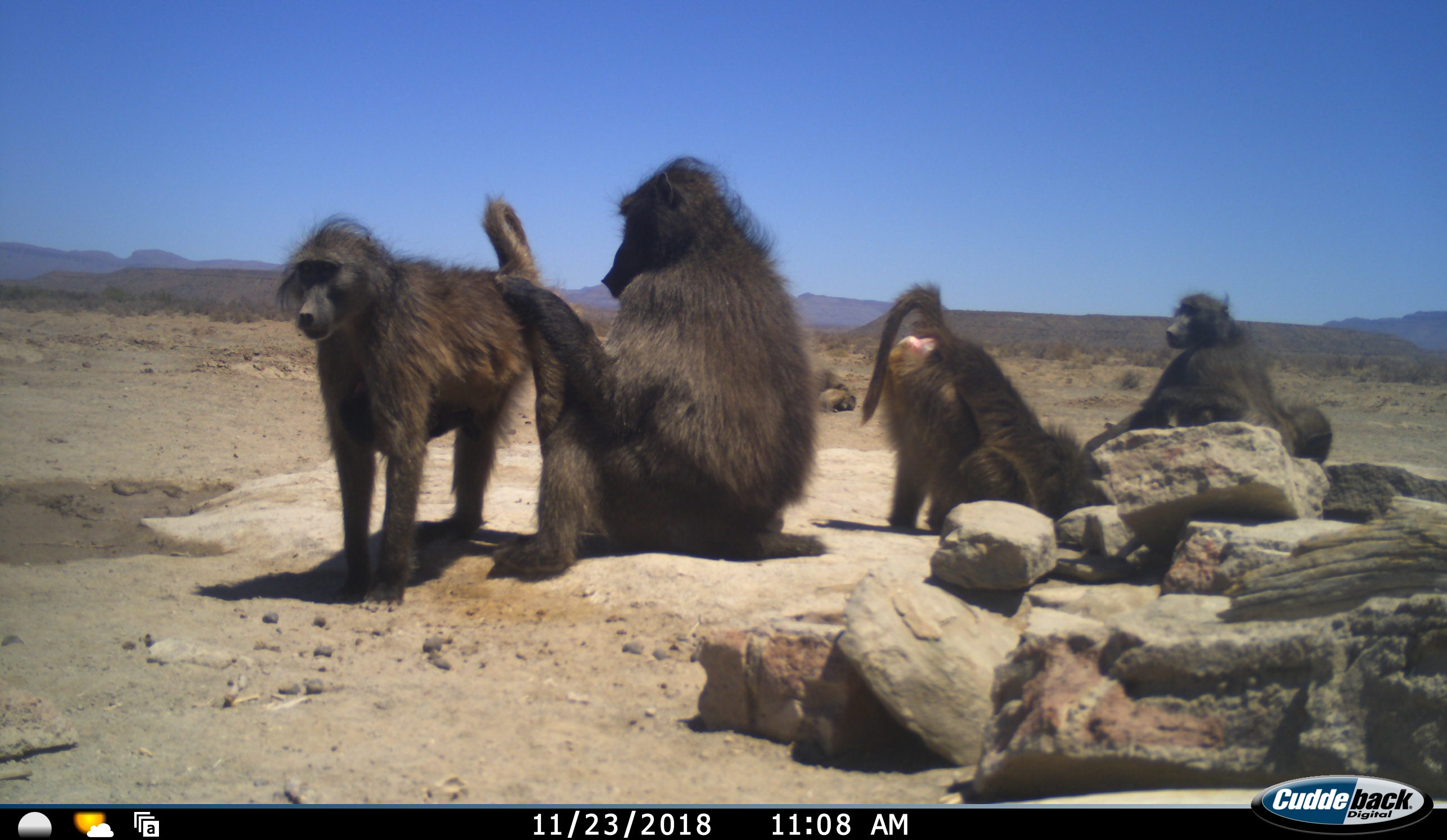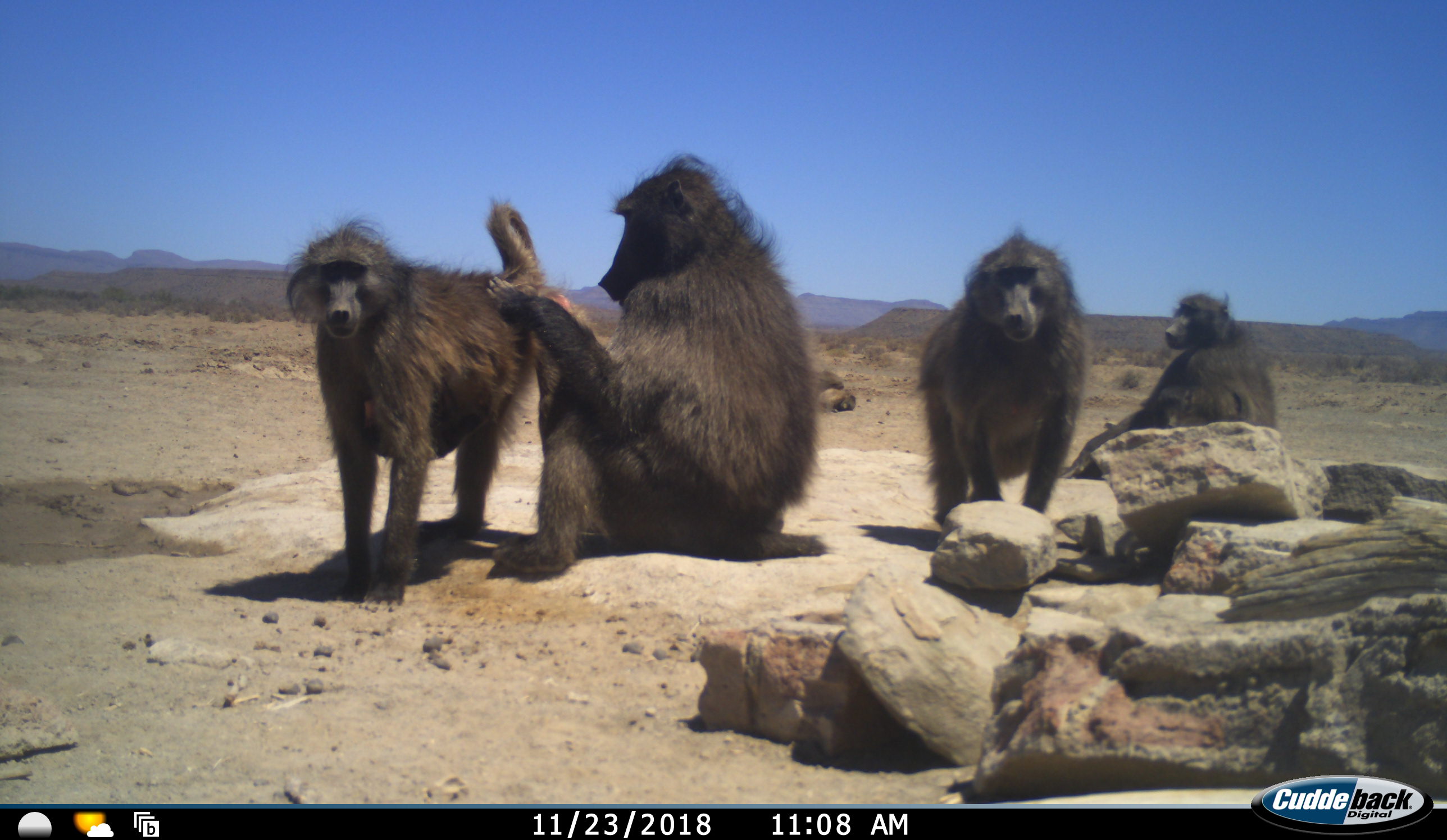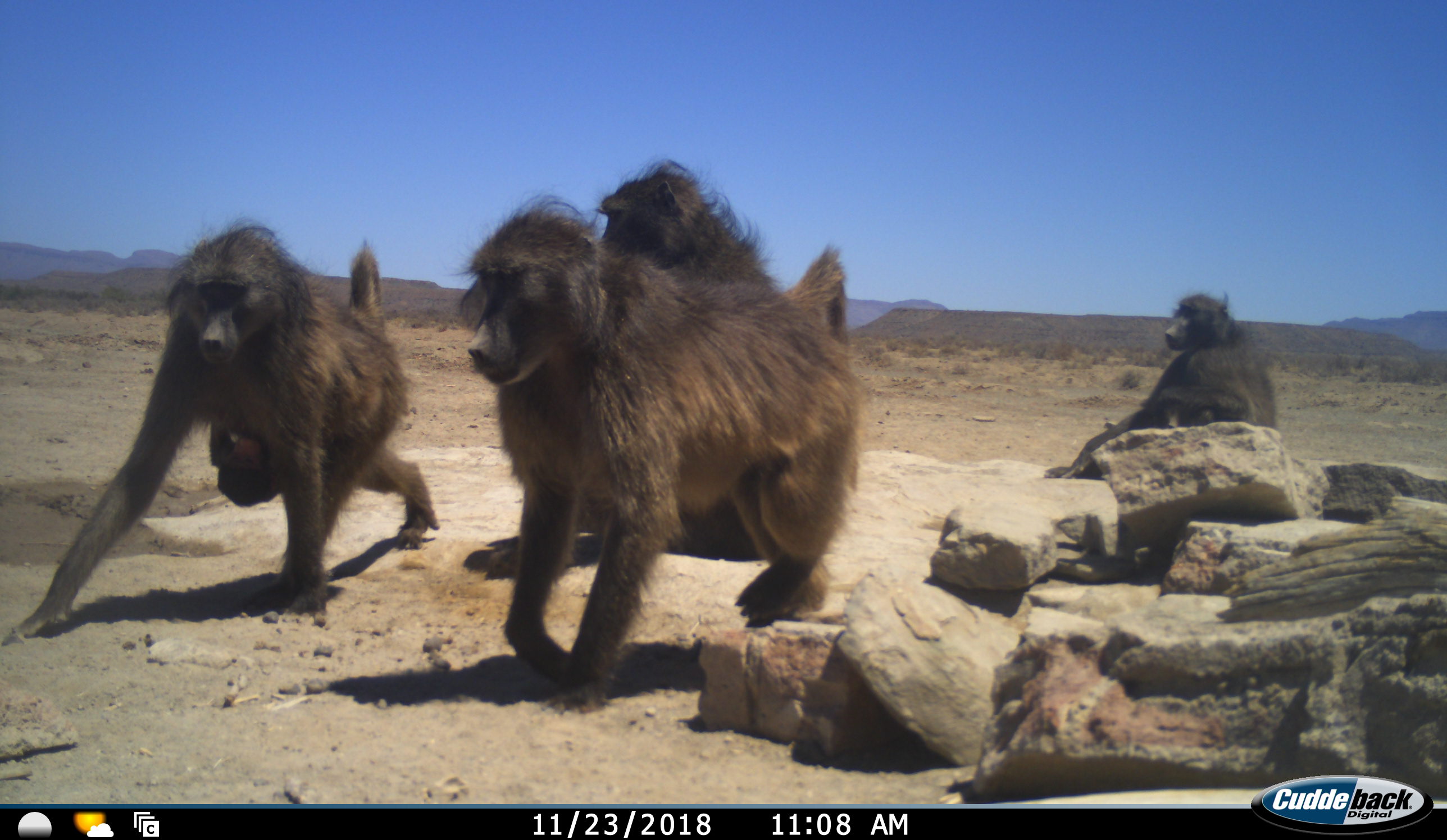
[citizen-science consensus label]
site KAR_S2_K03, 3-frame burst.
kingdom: Animalia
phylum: Chordata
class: Mammalia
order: Primates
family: Cercopithecidae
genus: Papio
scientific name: Papio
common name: baboon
Baboon (Papio), count 6. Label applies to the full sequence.